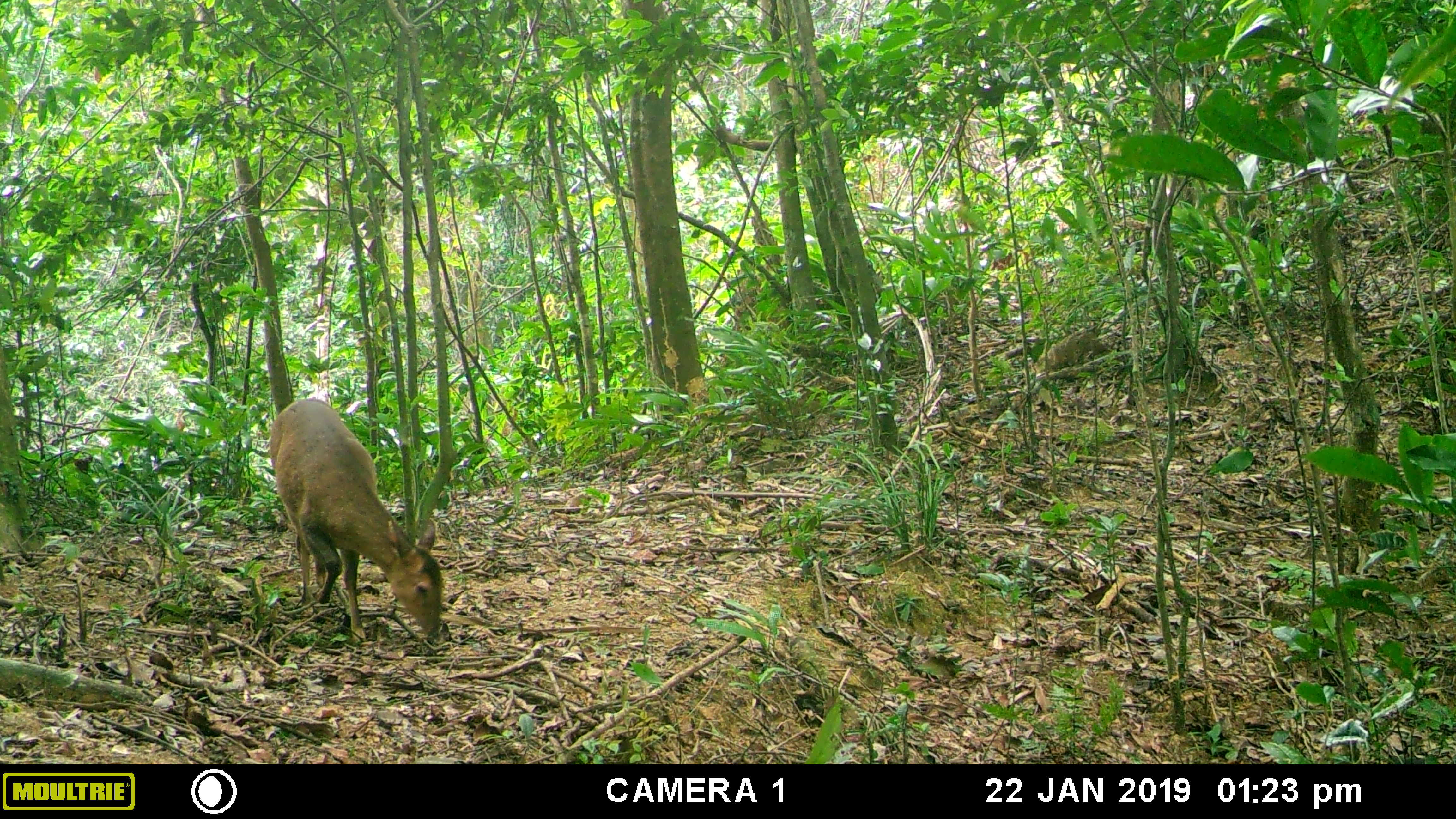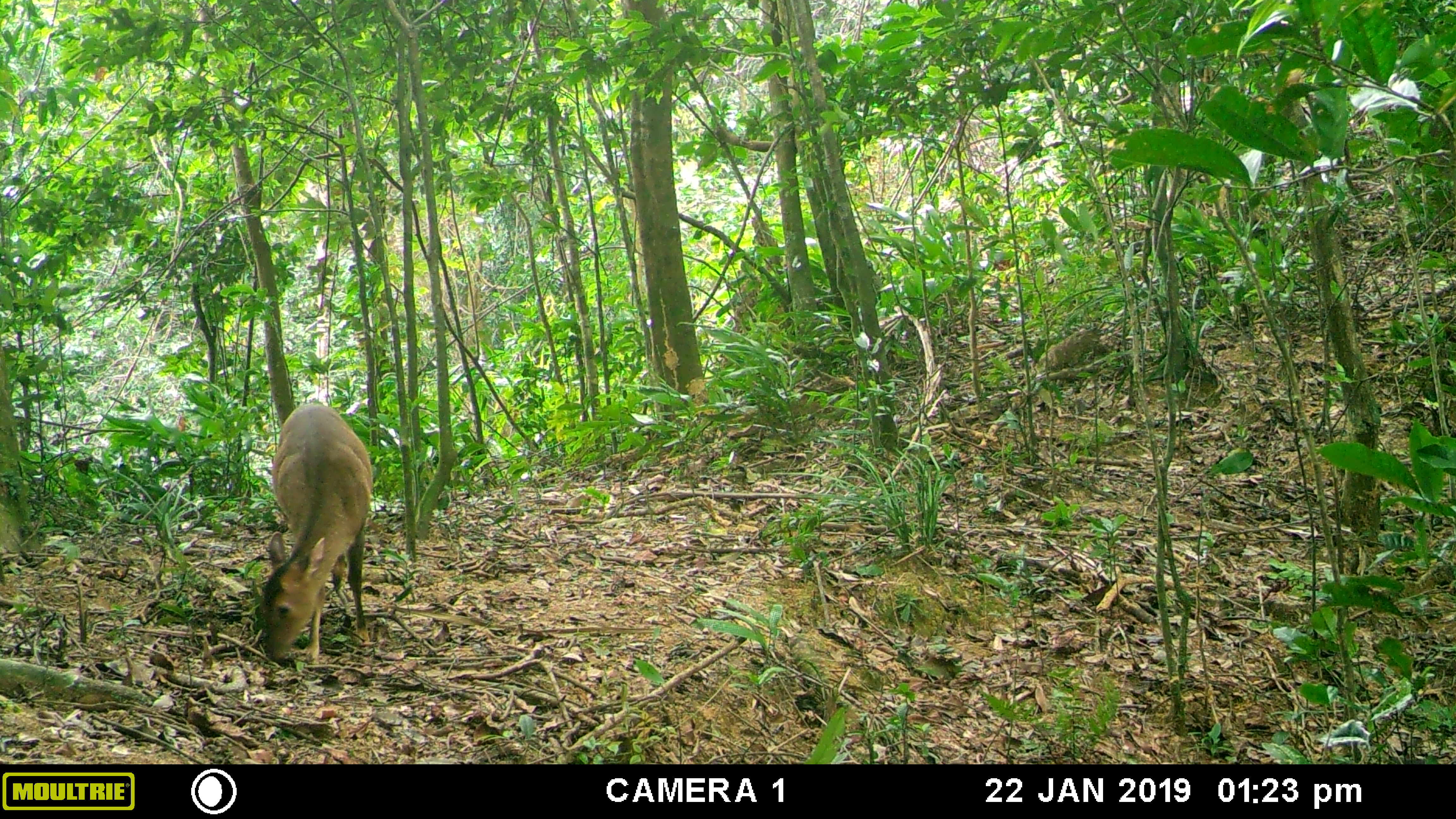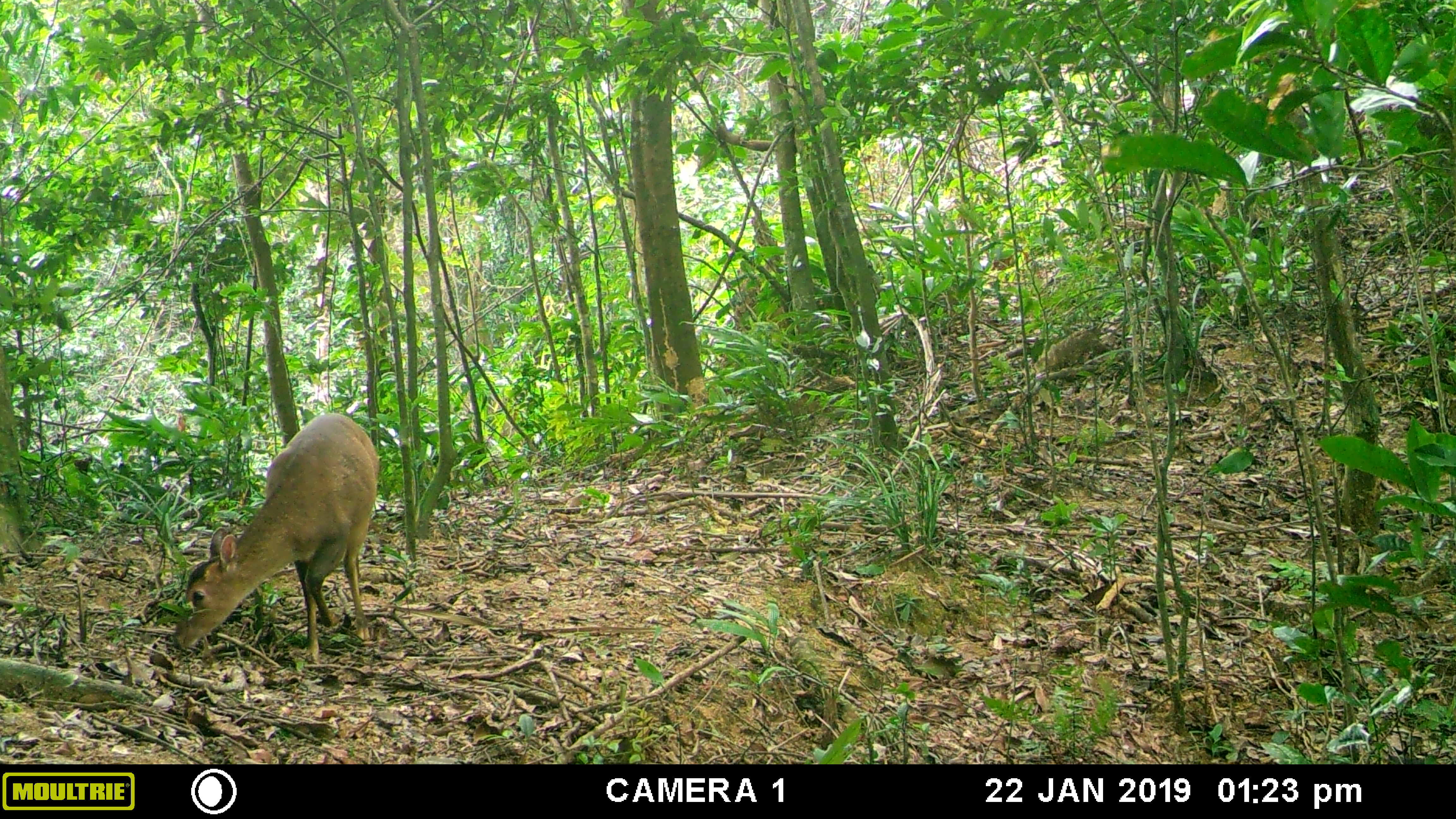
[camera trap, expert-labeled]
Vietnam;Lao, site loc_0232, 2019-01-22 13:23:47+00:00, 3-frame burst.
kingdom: Animalia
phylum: Chordata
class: Mammalia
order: Artiodactyla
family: Cervidae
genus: Muntiacus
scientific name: Muntiacus vuquangensis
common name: large-antlered muntjac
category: large antlered muntjac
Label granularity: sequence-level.